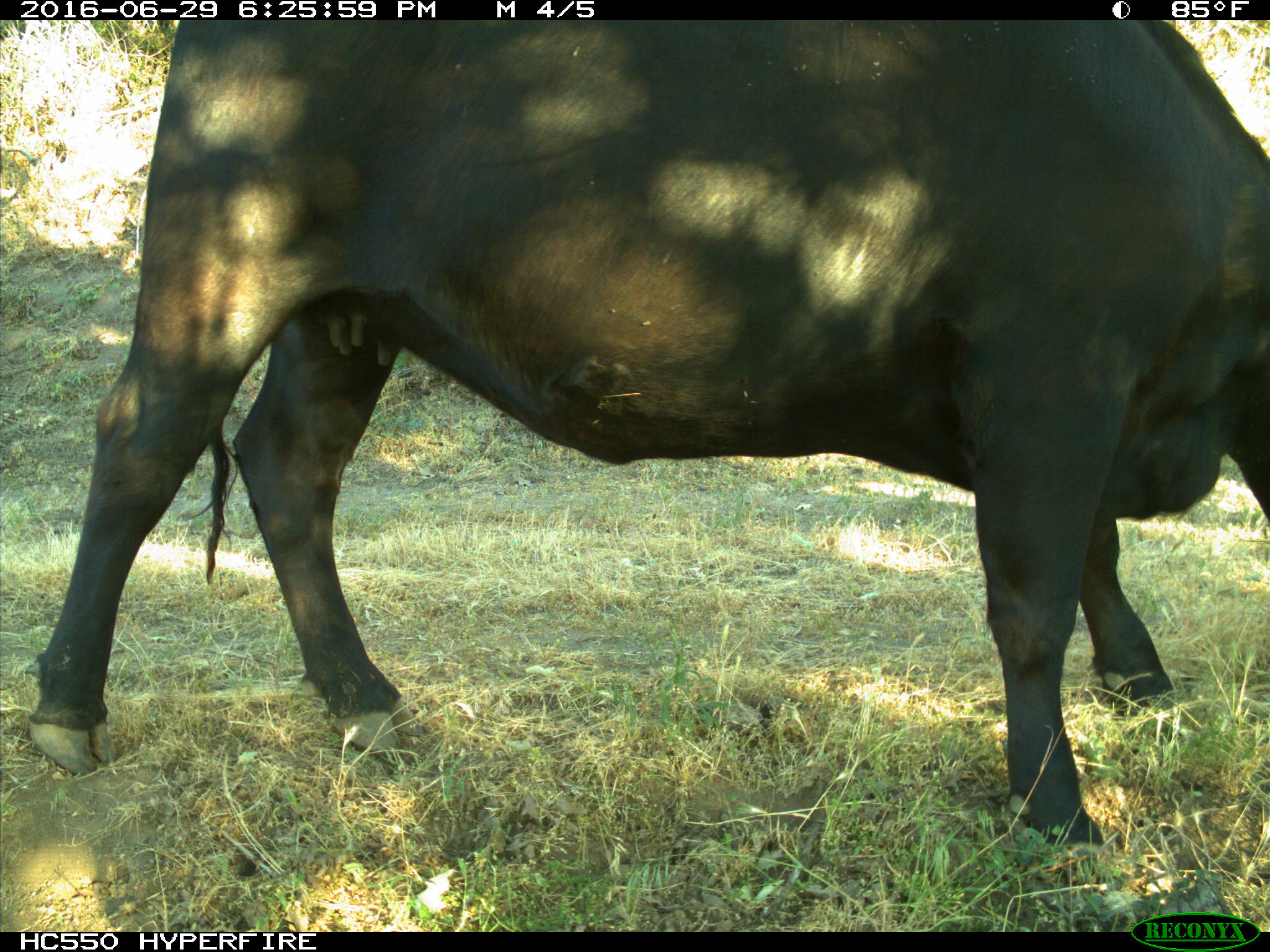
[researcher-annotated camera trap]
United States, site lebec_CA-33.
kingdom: Animalia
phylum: Chordata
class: Mammalia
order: Artiodactyla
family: Bovidae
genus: Bos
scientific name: Bos taurus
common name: domestic cow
Bos taurus (domestic cow).